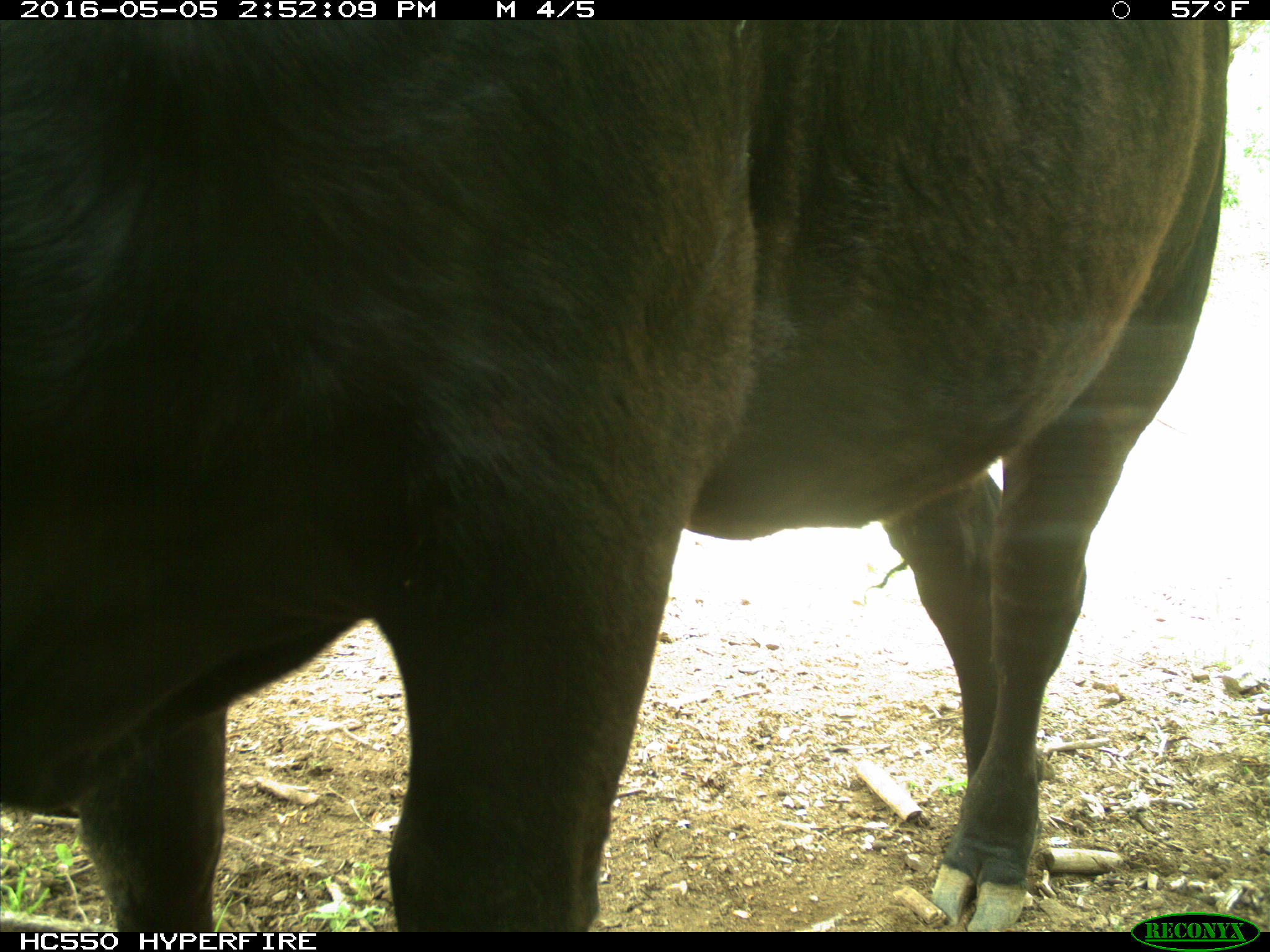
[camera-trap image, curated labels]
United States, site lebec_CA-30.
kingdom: Animalia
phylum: Chordata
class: Mammalia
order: Artiodactyla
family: Bovidae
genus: Bos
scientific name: Bos taurus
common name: domestic cow